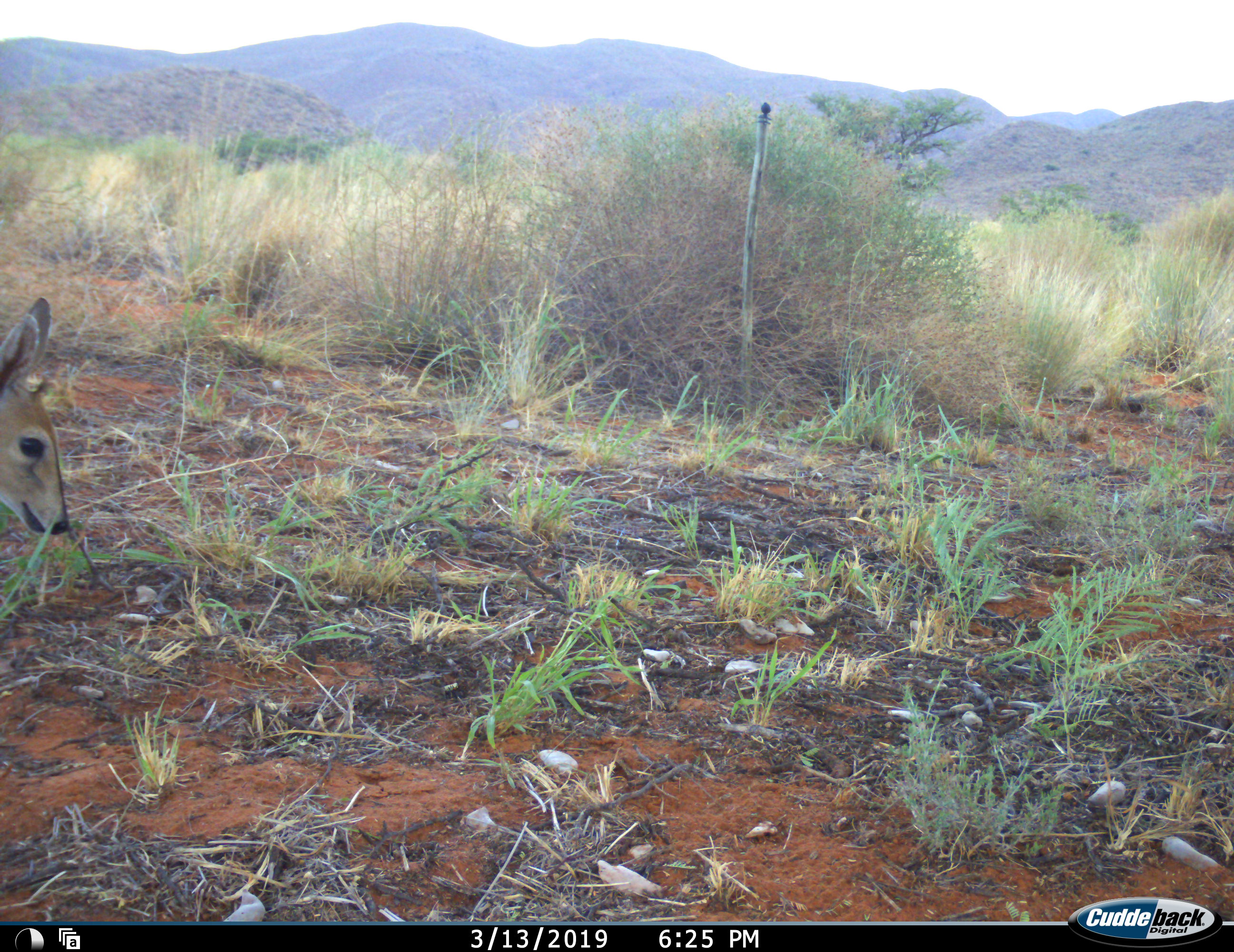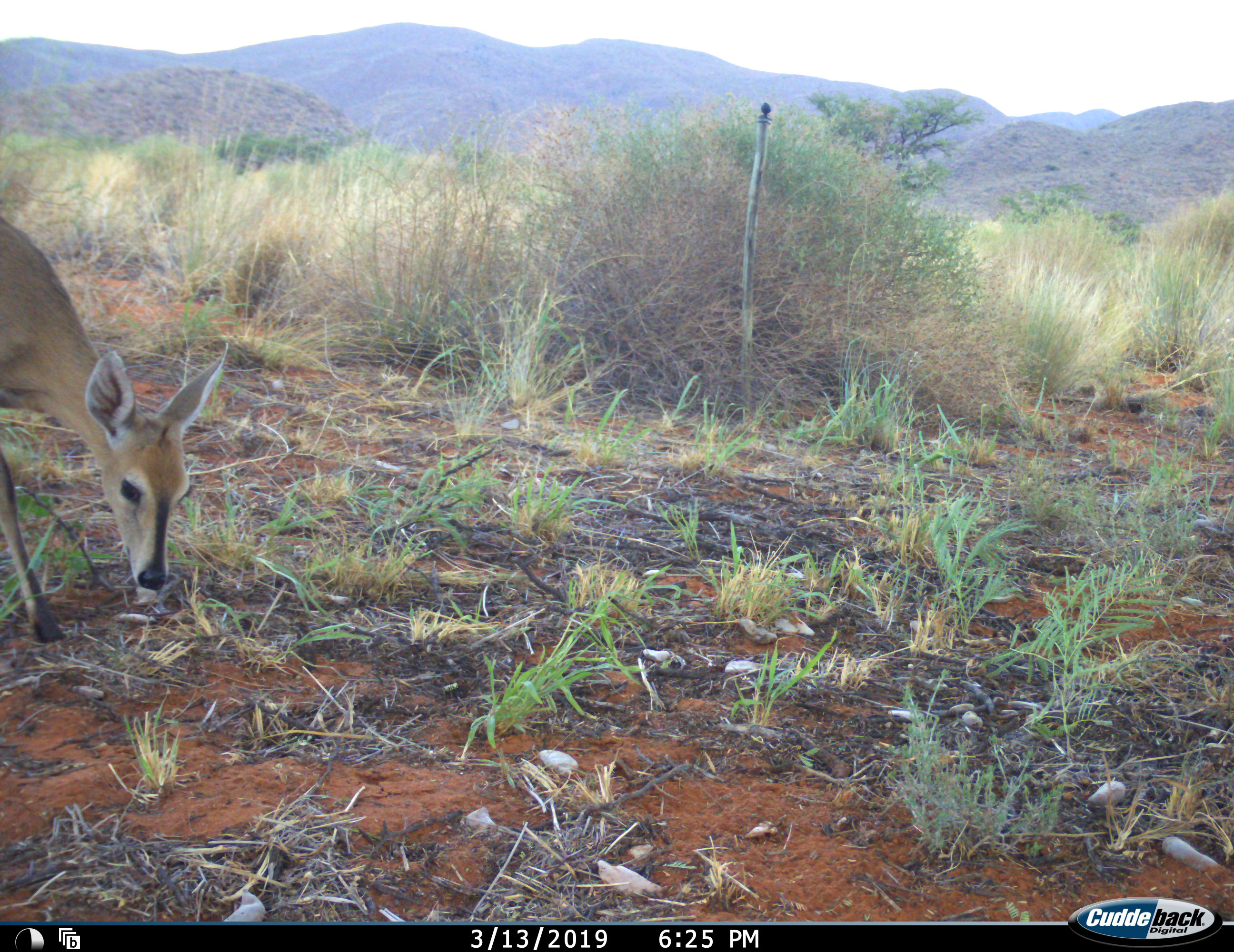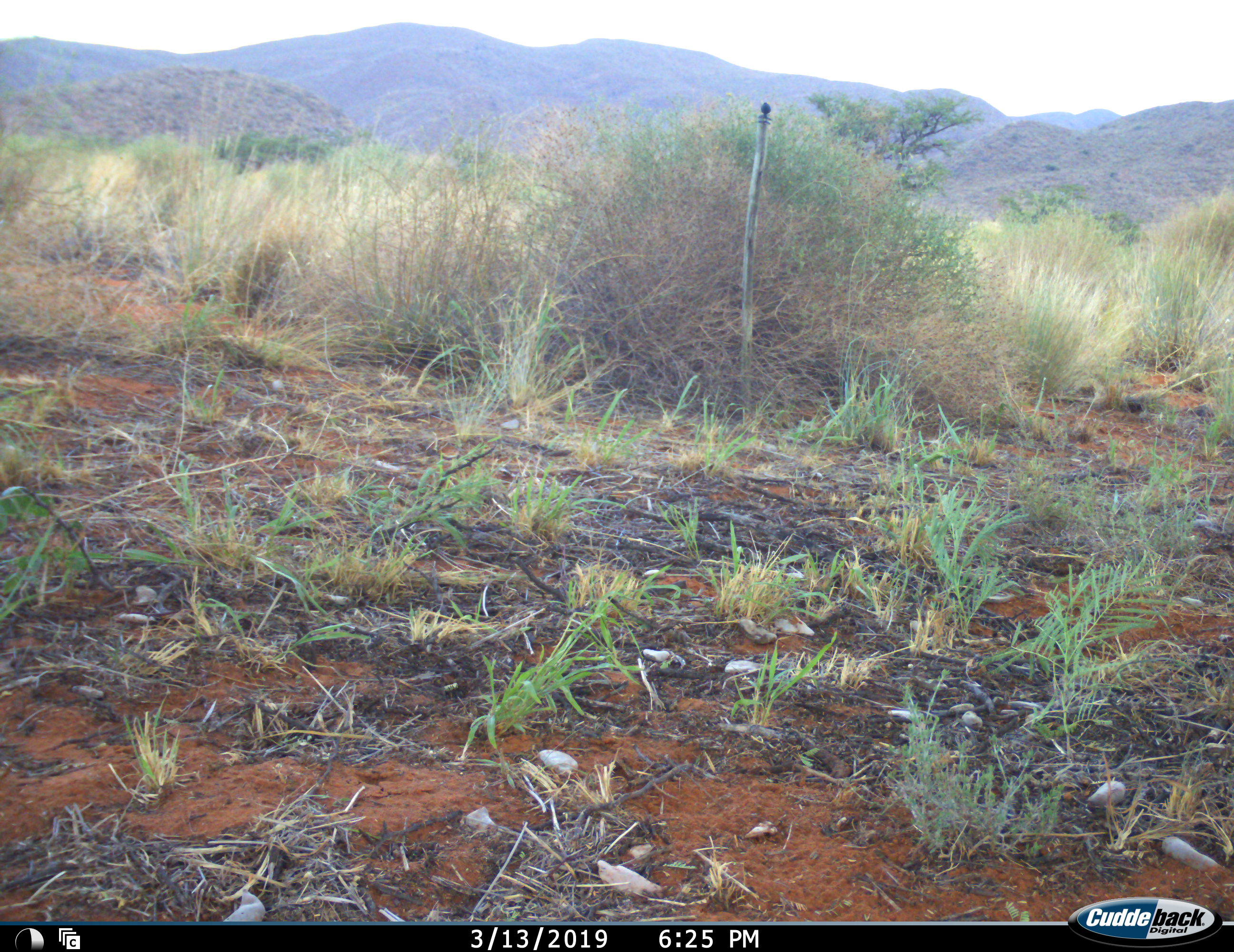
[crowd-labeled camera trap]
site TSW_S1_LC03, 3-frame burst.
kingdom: Animalia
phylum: Chordata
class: Mammalia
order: Artiodactyla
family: Bovidae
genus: Sylvicapra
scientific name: Sylvicapra grimmia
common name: common duiker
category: duikercommongrey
Duikercommongrey (common duiker) (Sylvicapra grimmia), count 1. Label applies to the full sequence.